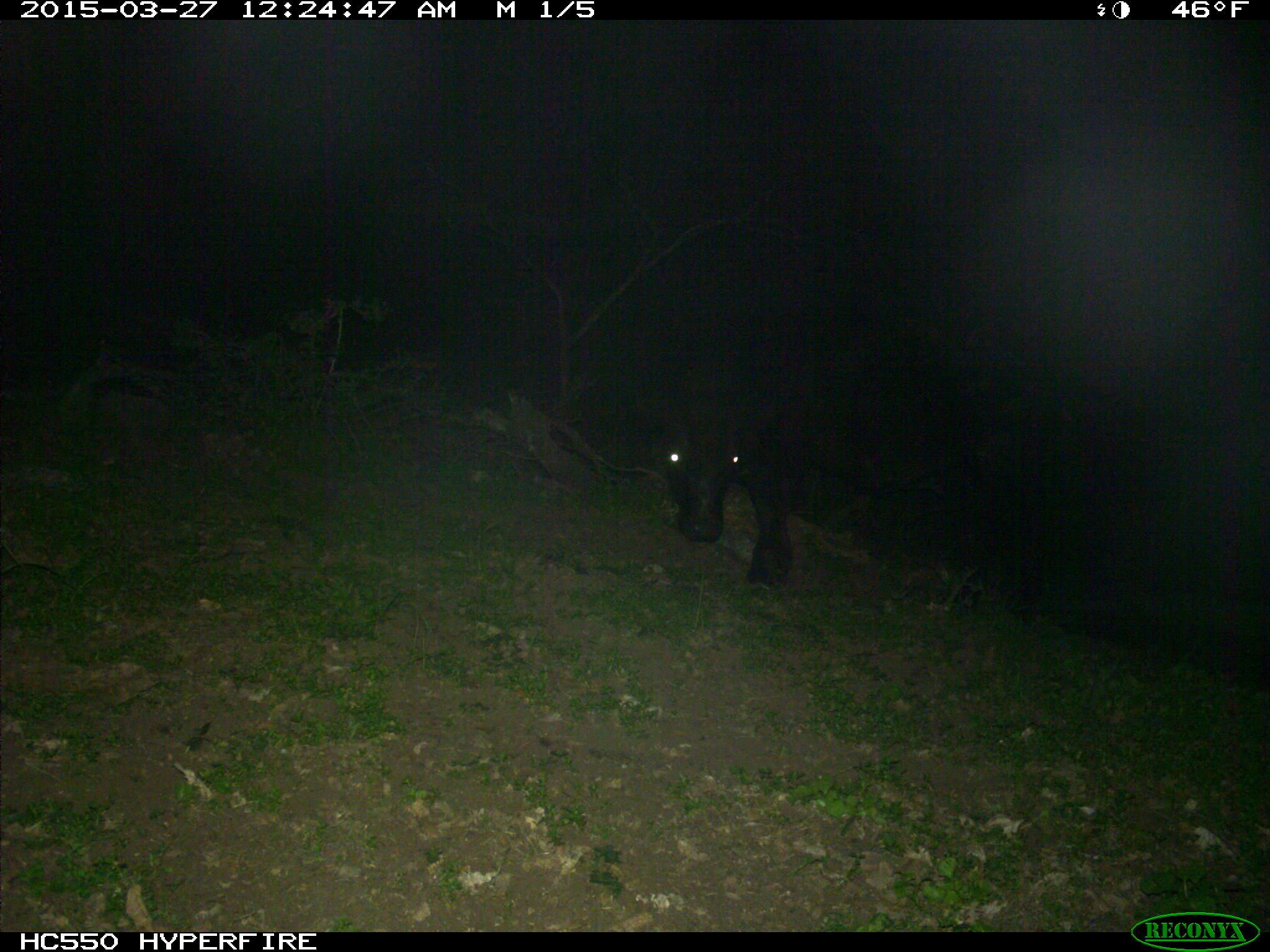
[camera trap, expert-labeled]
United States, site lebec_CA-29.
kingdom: Animalia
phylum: Chordata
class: Mammalia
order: Artiodactyla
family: Bovidae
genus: Bos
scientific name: Bos taurus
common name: domestic cow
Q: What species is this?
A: Bos taurus (domestic cow).